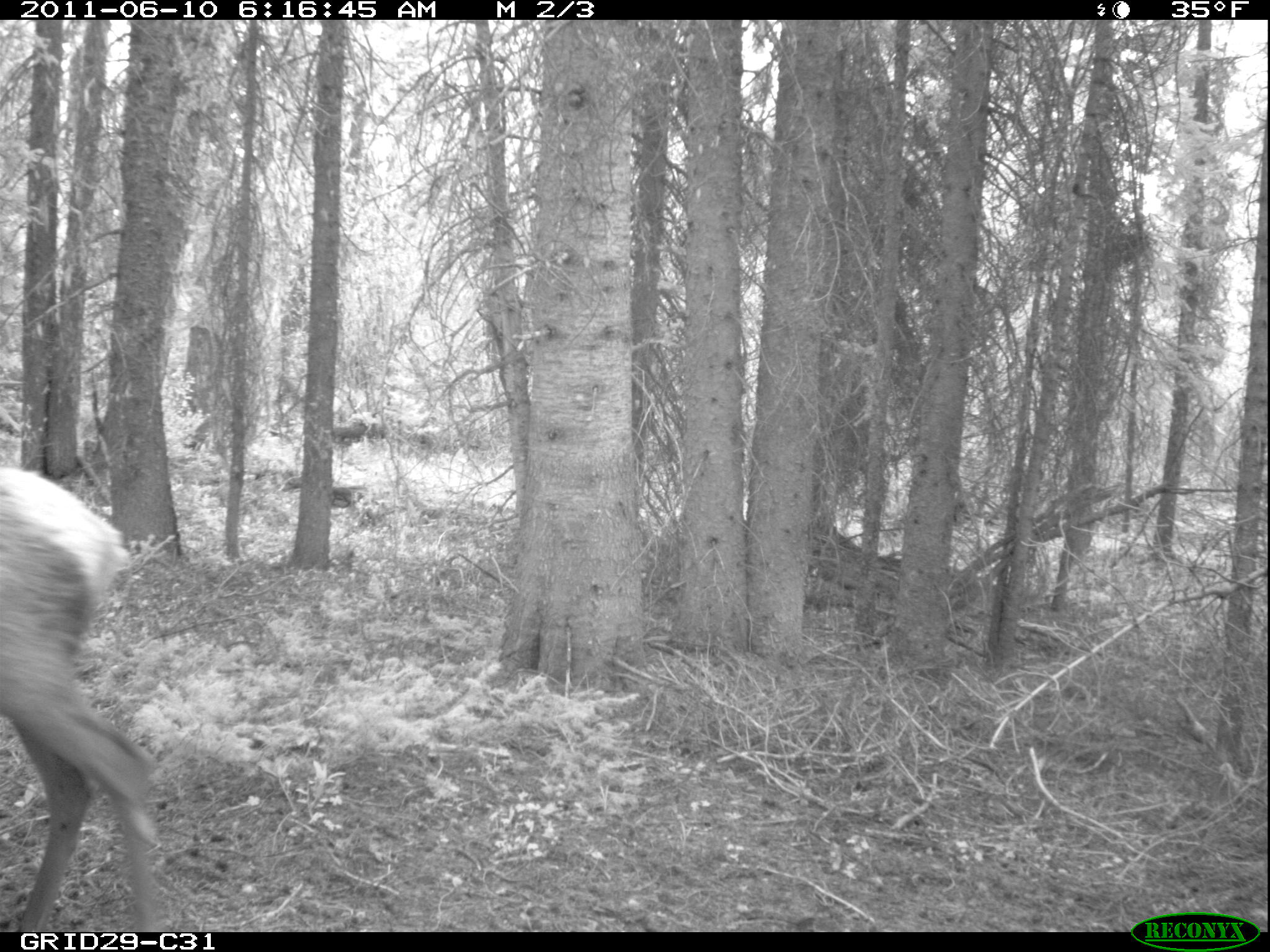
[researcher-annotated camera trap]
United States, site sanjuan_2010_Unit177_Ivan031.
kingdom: Animalia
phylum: Chordata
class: Mammalia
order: Artiodactyla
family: Cervidae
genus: Cervus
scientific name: Cervus elaphus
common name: red deer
Cervus elaphus (red deer).